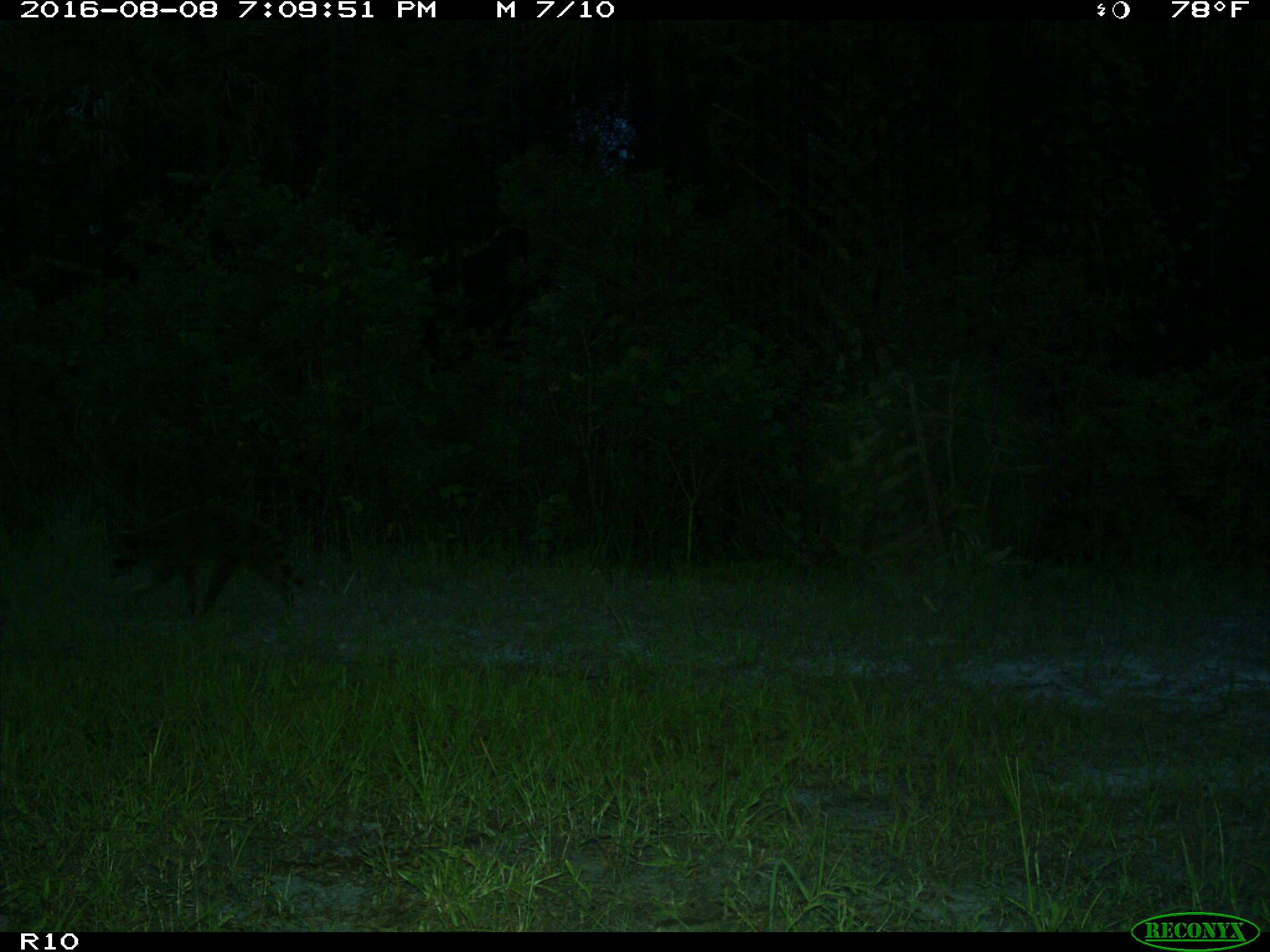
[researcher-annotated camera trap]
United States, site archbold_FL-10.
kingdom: Animalia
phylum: Chordata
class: Mammalia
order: Carnivora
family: Procyonidae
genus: Procyon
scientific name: Procyon lotor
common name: common raccoon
Procyon lotor (common raccoon).